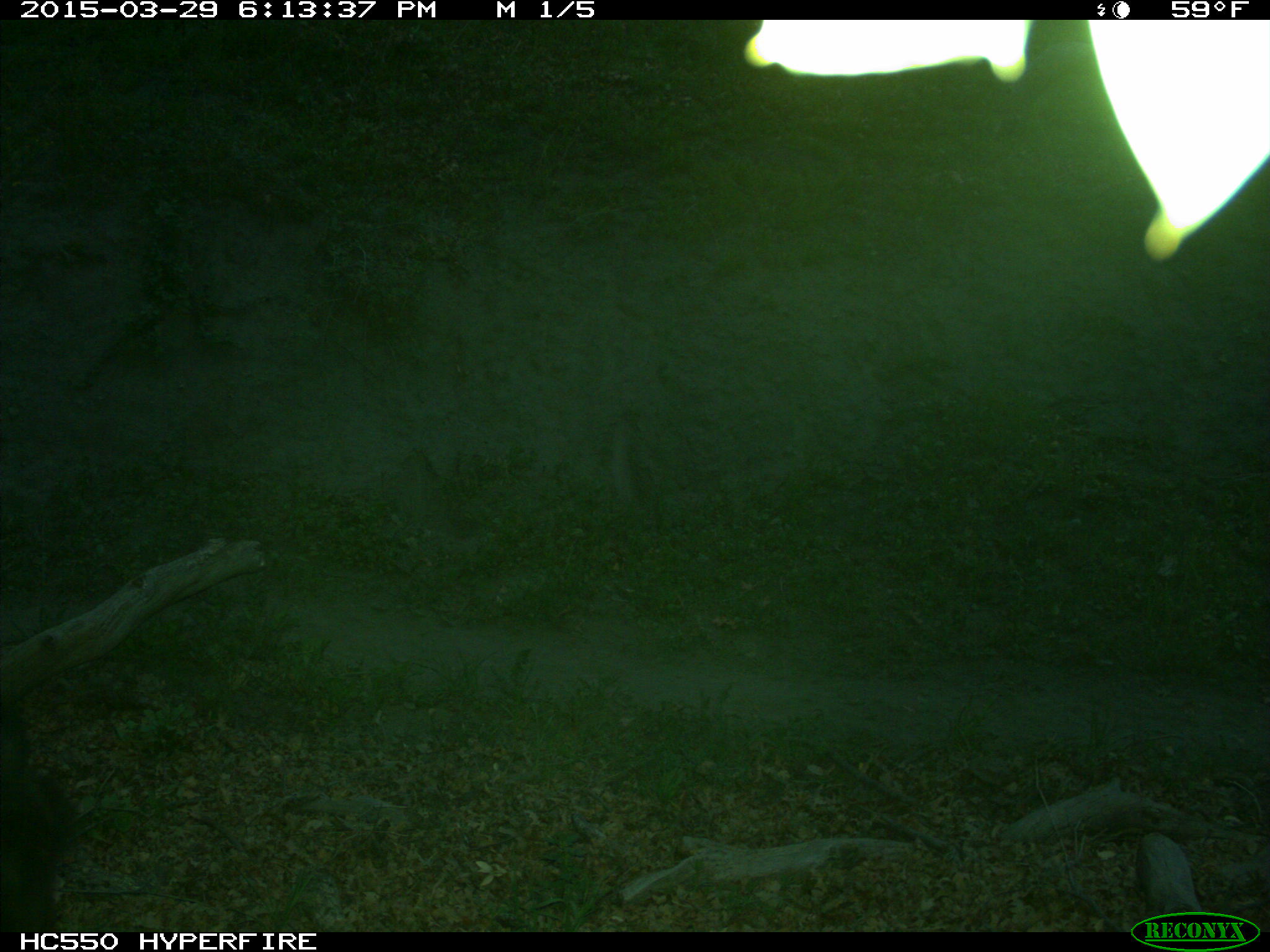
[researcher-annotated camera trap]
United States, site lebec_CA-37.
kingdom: Animalia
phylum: Chordata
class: Mammalia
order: Artiodactyla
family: Bovidae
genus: Bos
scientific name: Bos taurus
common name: domestic cow